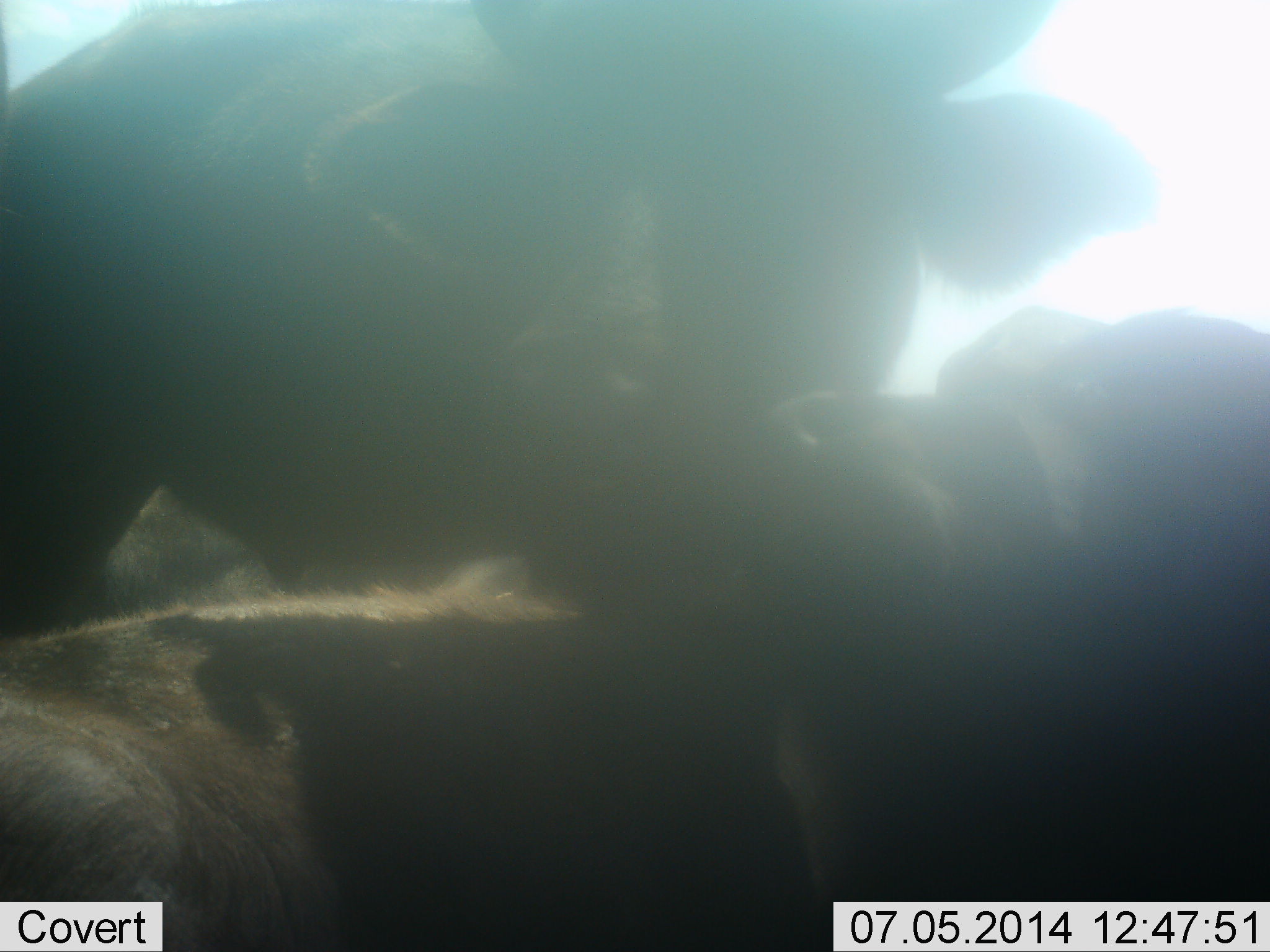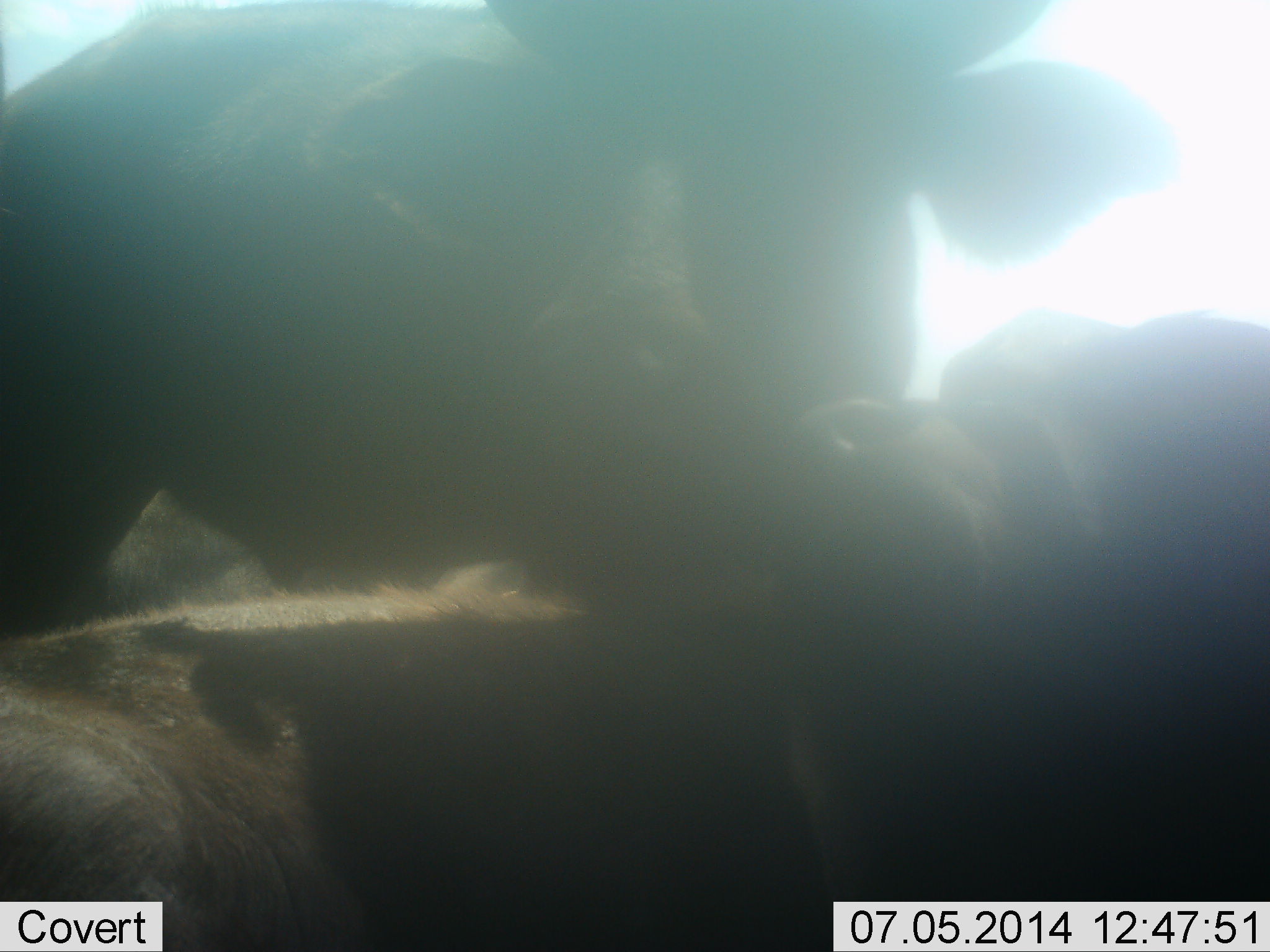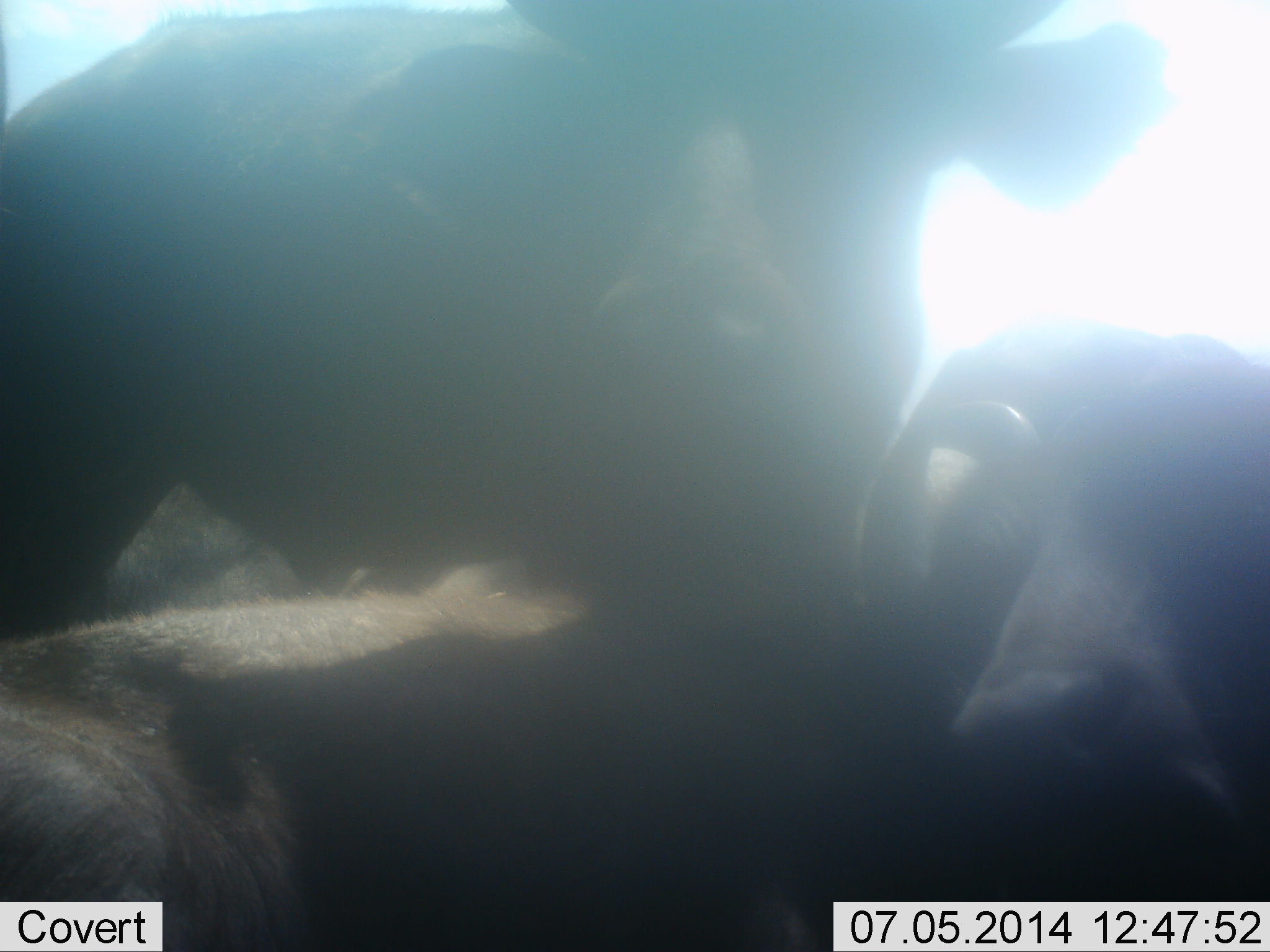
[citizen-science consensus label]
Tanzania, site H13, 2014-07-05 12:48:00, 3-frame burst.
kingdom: Animalia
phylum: Chordata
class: Mammalia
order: Artiodactyla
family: Bovidae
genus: Connochaetes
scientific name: Connochaetes taurinus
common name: blue wildebeest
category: wildebeest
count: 3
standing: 71%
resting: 100%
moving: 0%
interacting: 29%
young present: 0%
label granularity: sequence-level